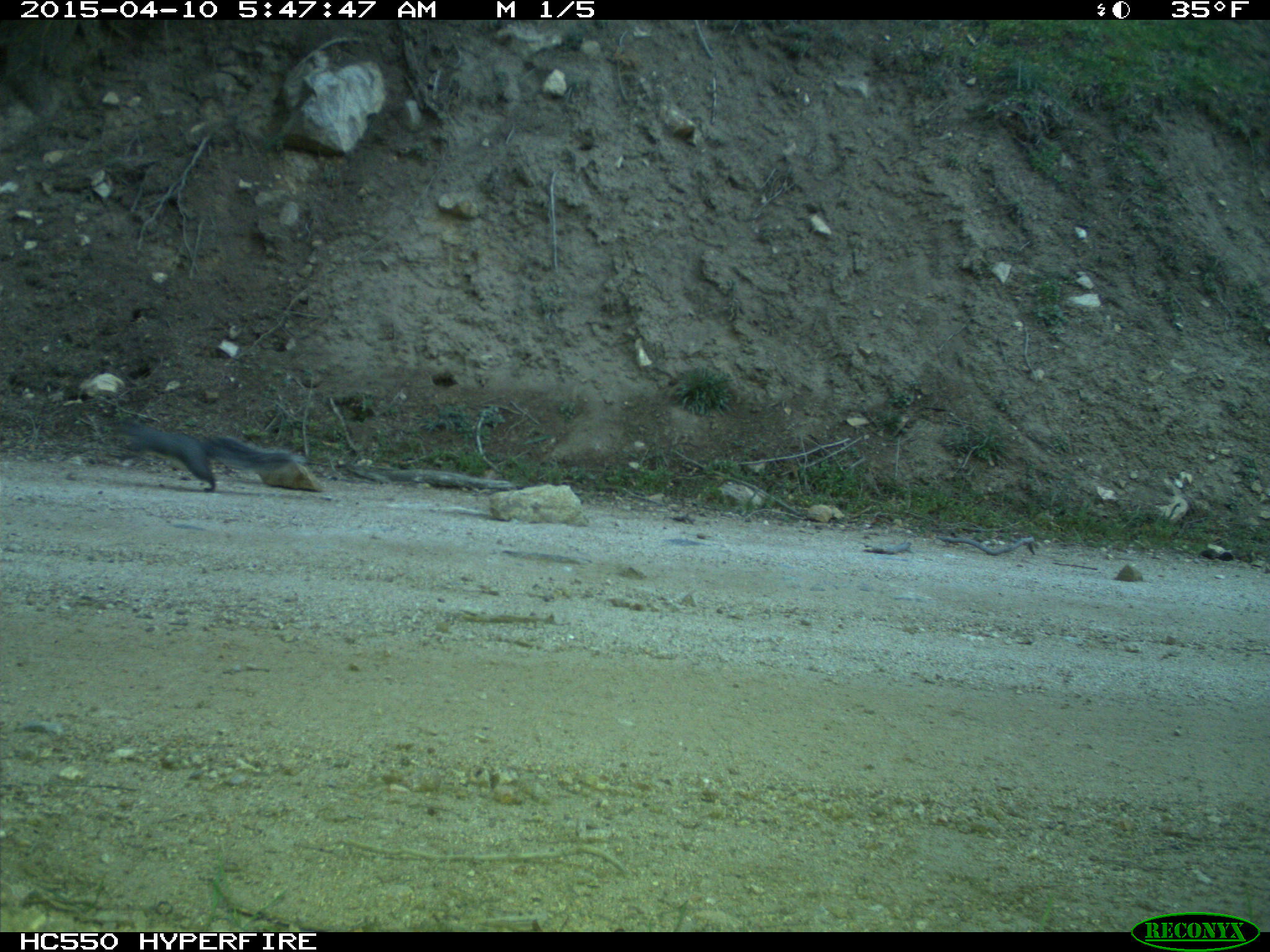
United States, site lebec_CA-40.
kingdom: Animalia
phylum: Chordata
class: Mammalia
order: Rodentia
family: Sciuridae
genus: Sciurus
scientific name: Sciurus carolinensis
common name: eastern gray squirrel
Sciurus carolinensis (eastern gray squirrel).